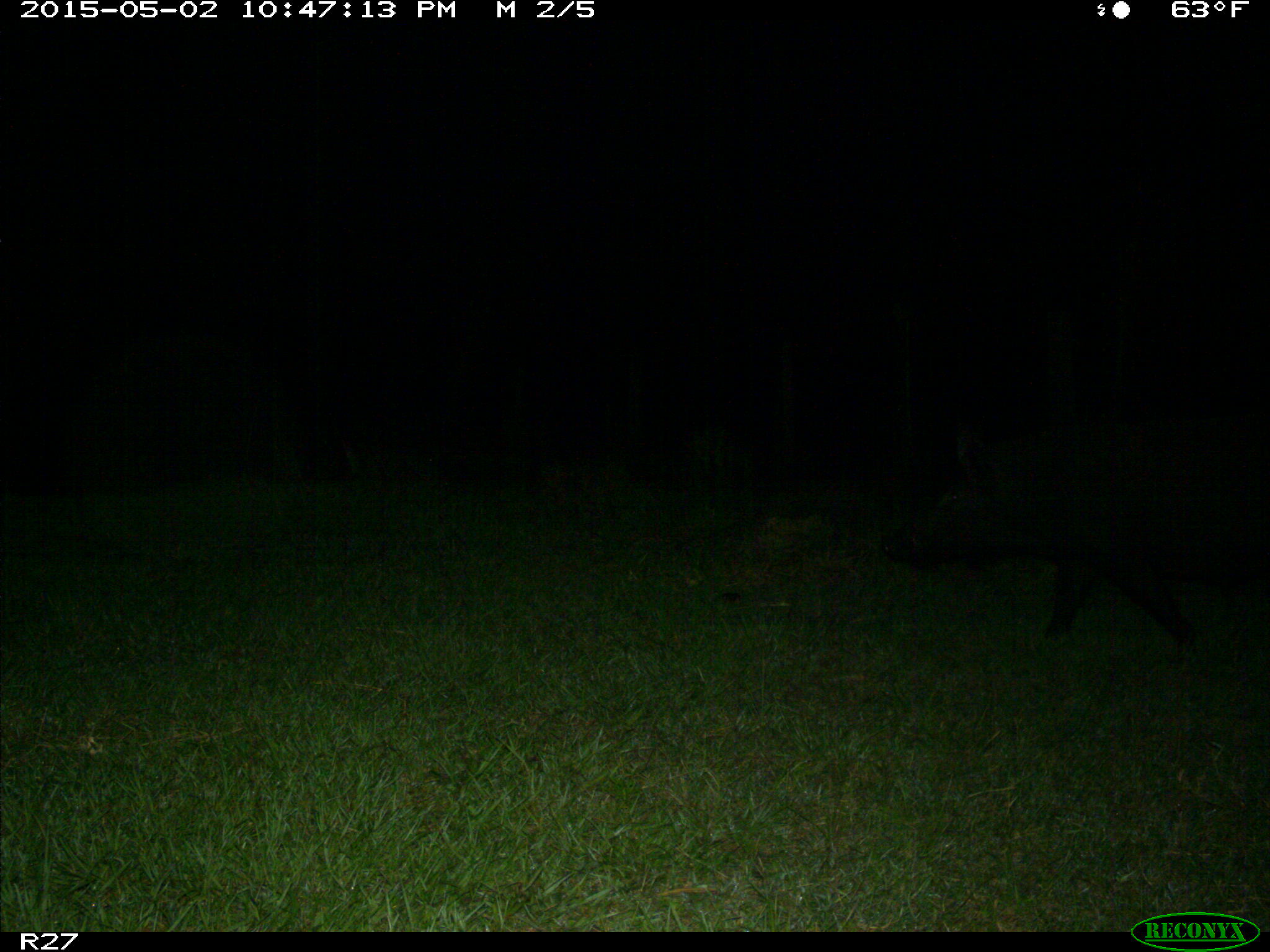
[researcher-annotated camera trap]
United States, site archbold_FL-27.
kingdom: Animalia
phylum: Chordata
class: Mammalia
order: Artiodactyla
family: Suidae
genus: Sus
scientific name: Sus scrofa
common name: wild boar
Sus scrofa (wild boar).